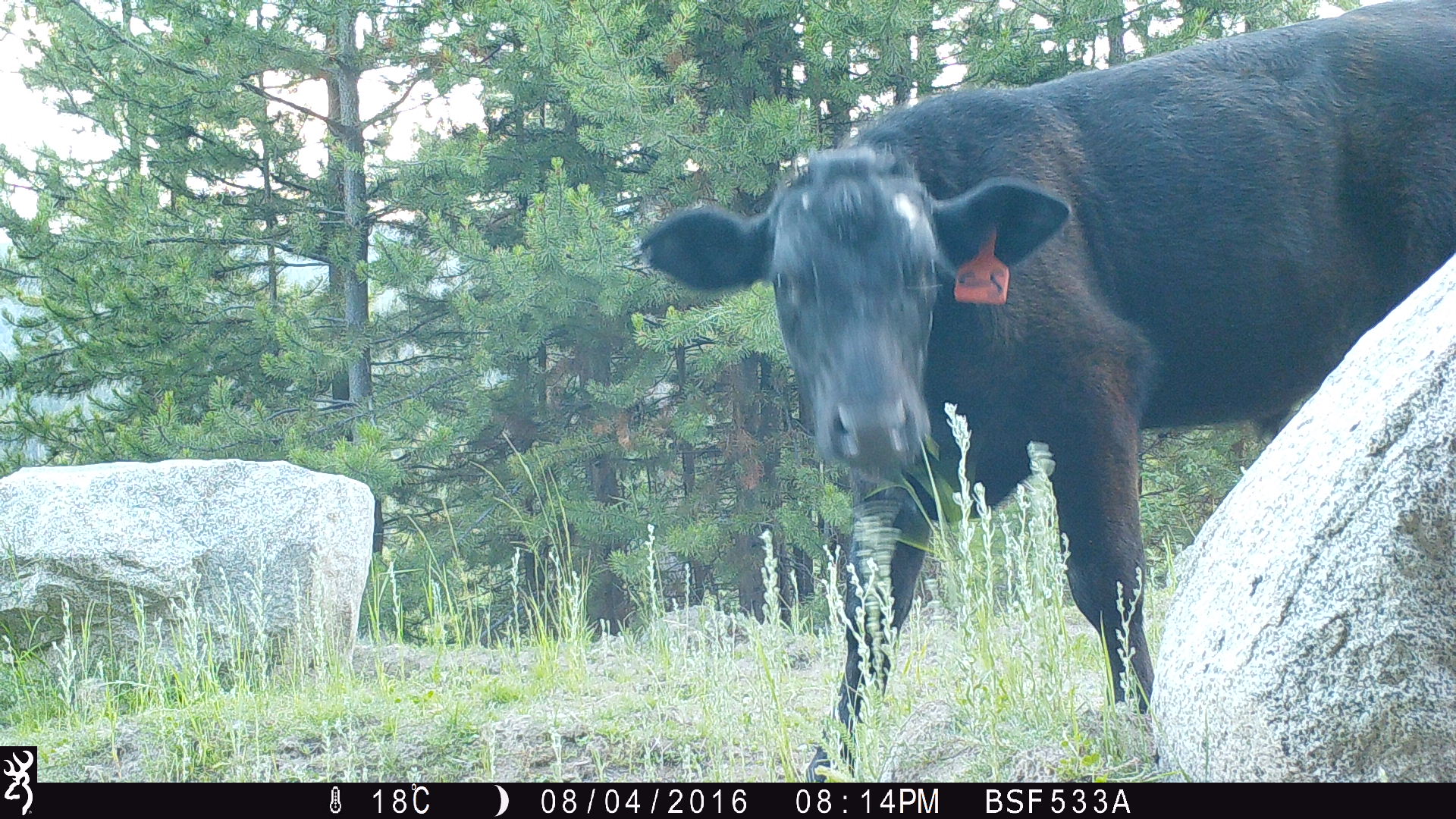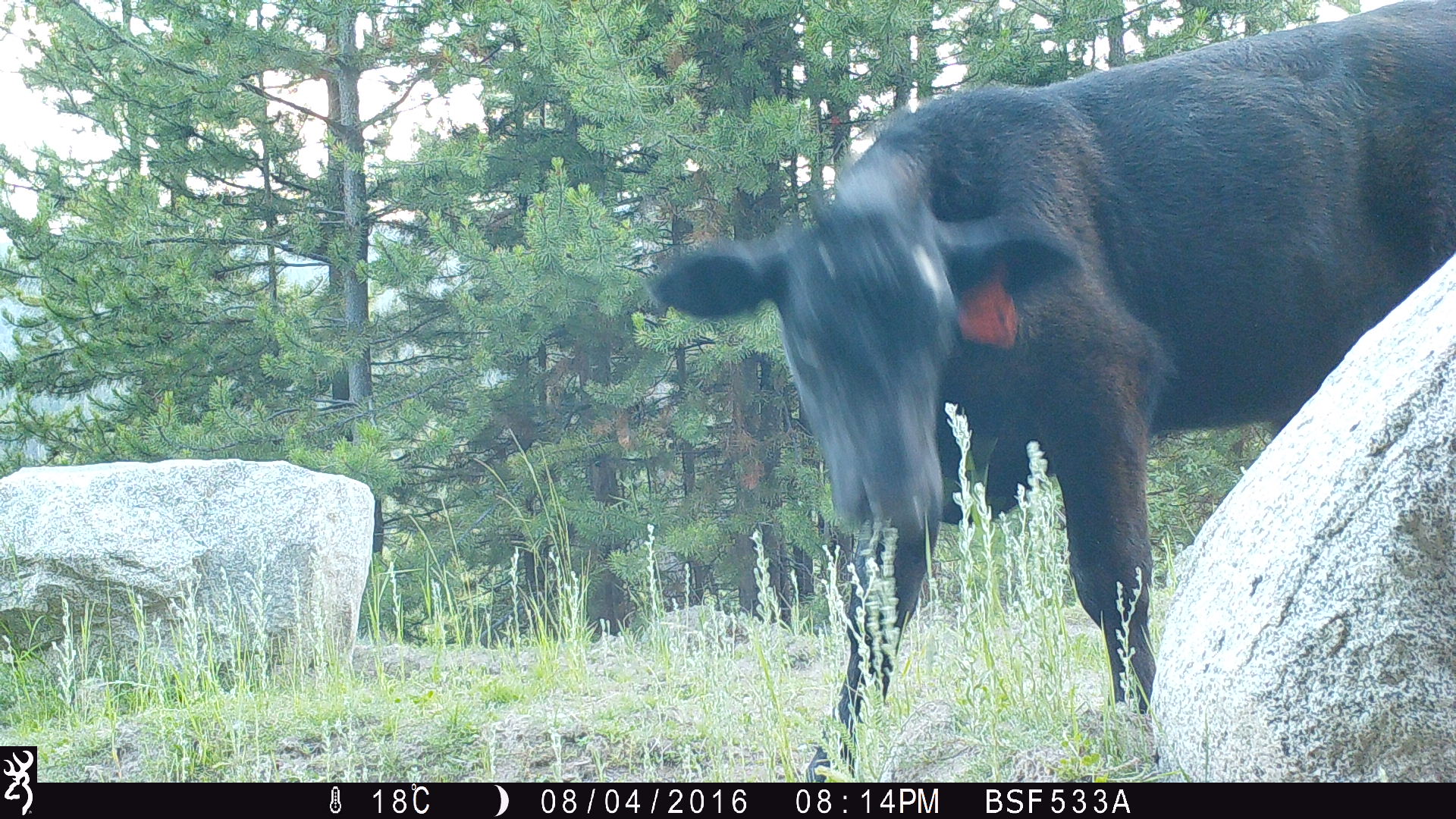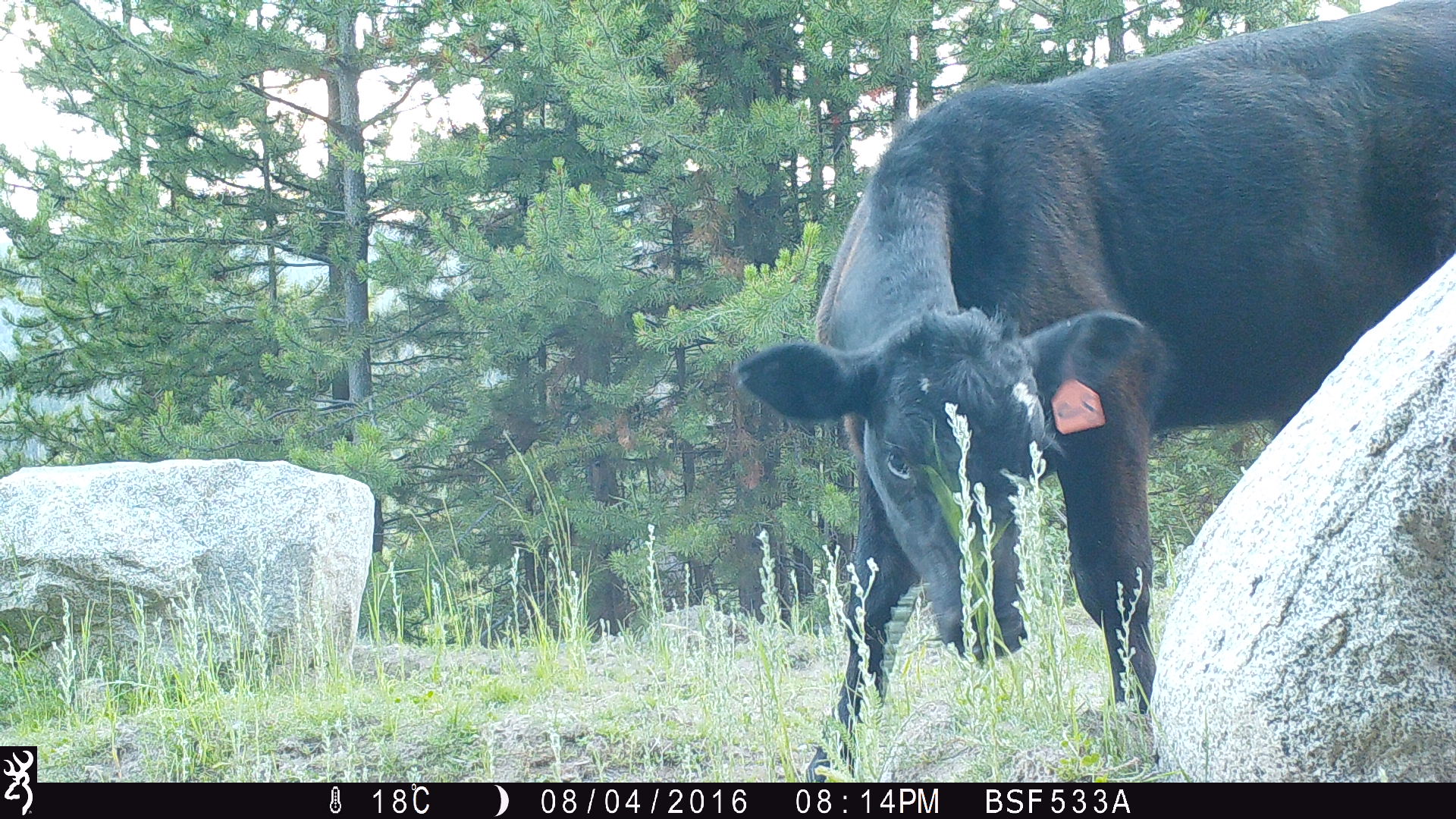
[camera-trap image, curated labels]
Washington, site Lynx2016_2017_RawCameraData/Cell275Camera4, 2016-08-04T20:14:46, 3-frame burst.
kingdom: Animalia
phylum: Chordata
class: Mammalia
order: Artiodactyla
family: Bovidae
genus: Bos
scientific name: Bos taurus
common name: domestic cattle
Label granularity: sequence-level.